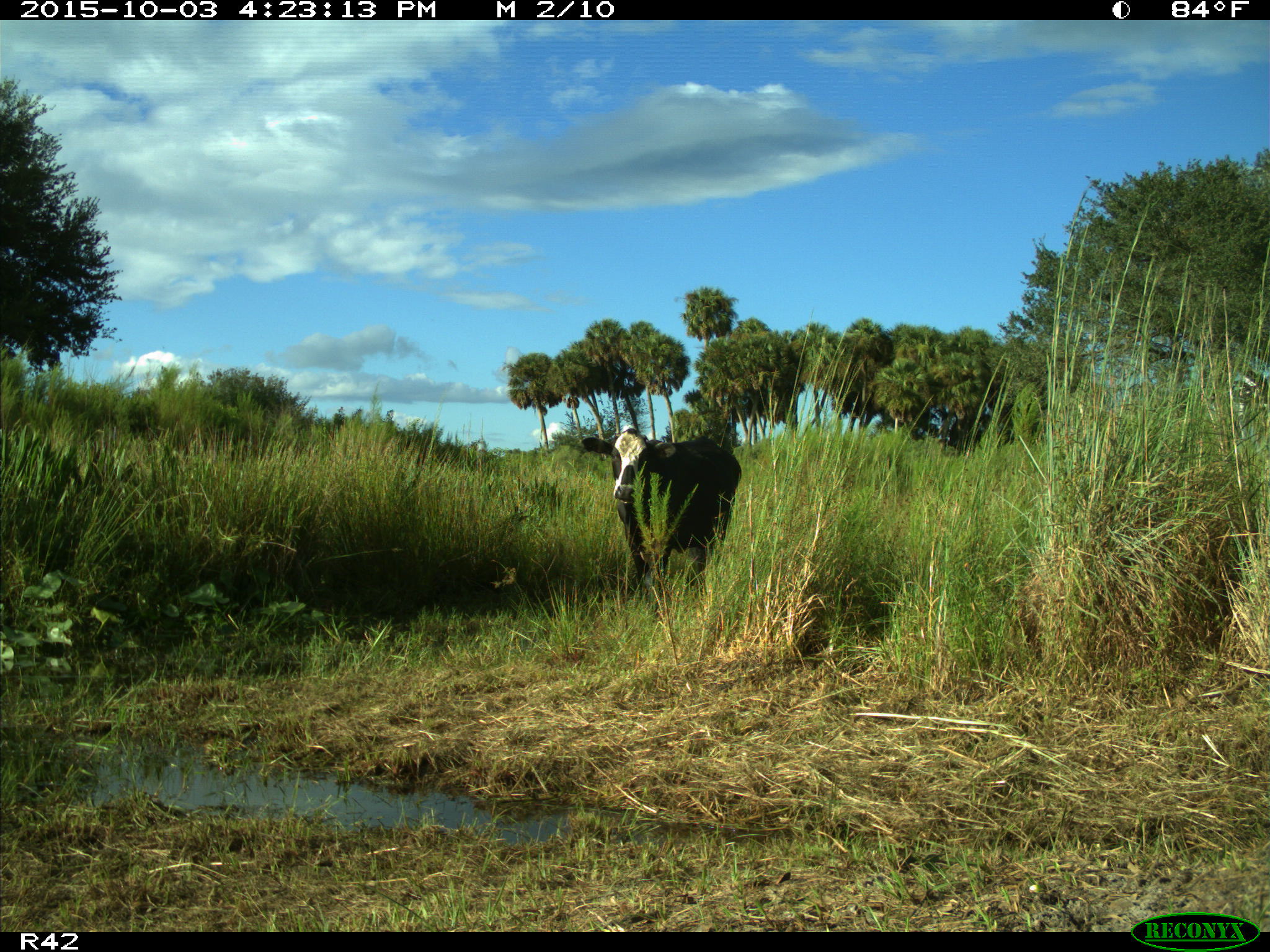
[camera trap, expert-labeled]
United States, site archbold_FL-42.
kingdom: Animalia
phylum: Chordata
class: Mammalia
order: Artiodactyla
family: Bovidae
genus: Bos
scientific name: Bos taurus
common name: domestic cow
Bos taurus (domestic cow).